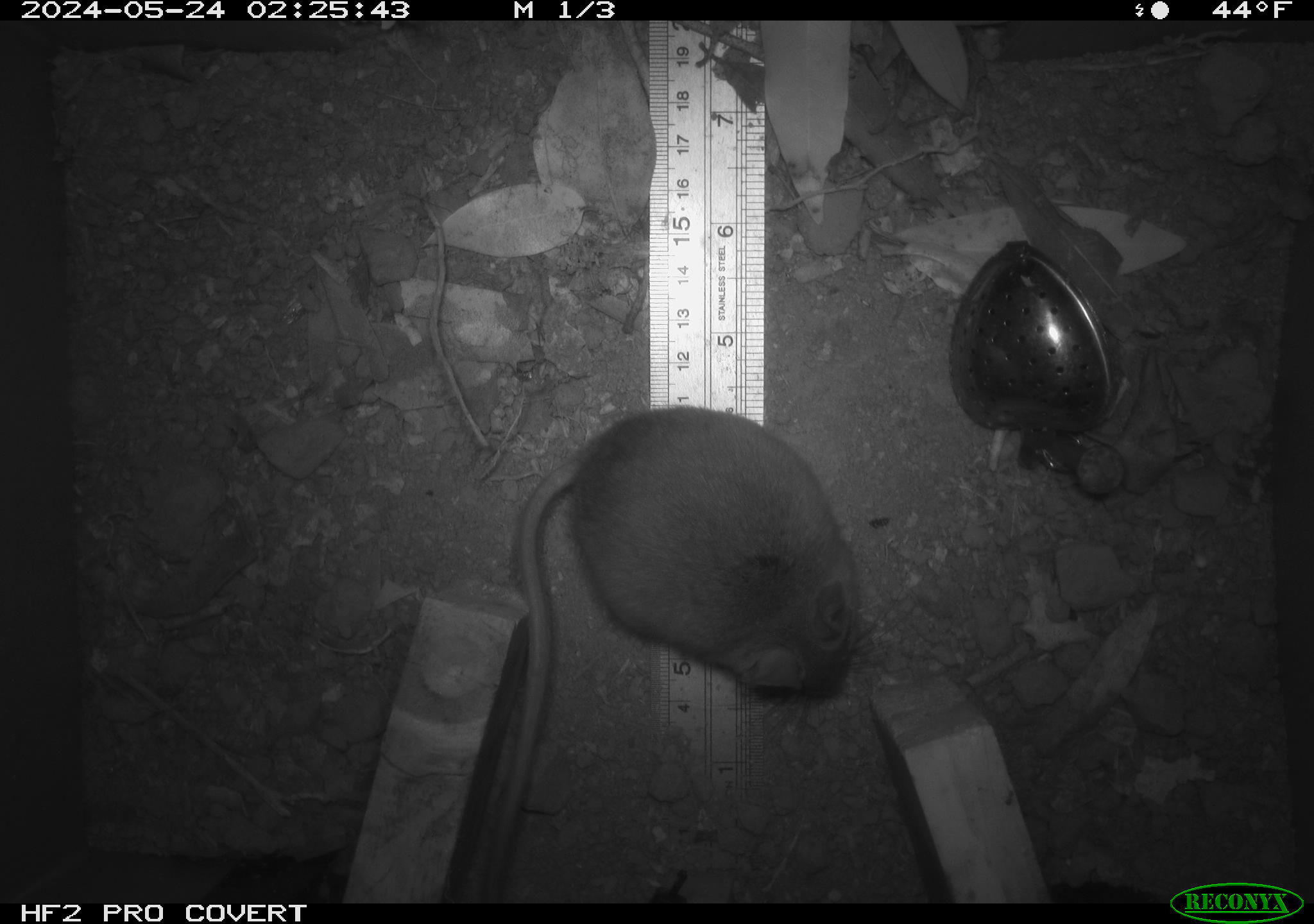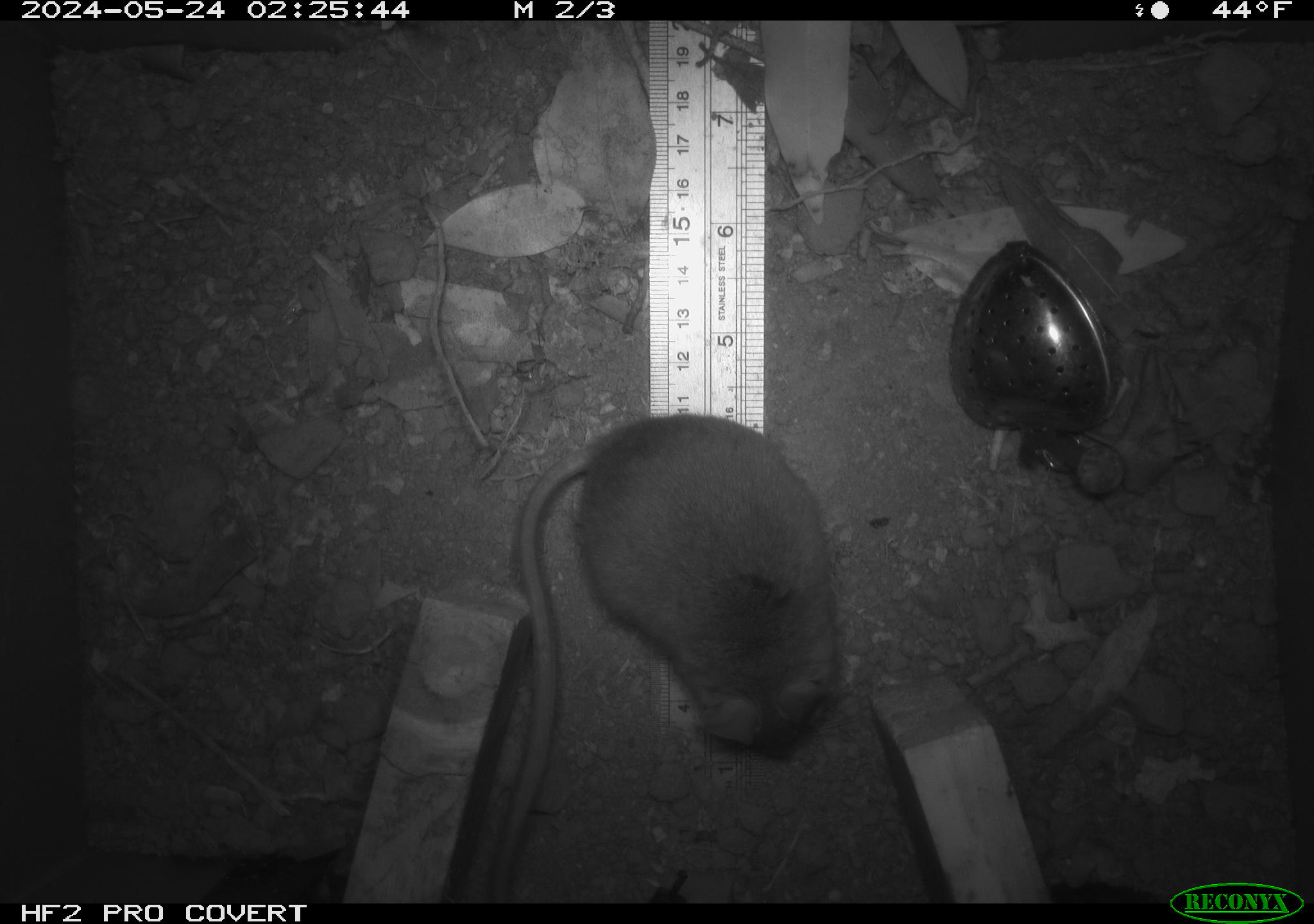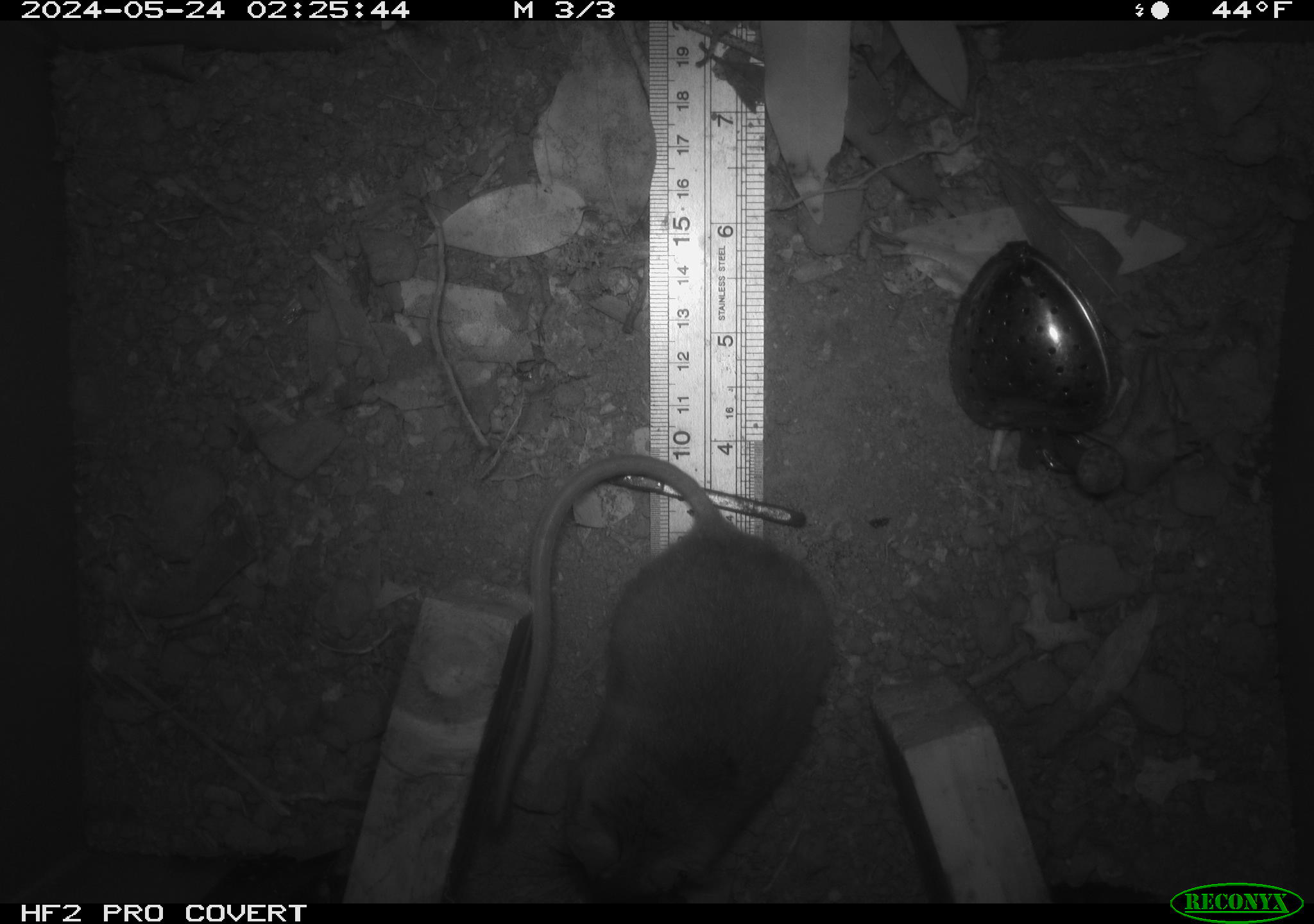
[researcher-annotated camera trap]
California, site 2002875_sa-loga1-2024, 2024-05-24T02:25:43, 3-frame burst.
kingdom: Animalia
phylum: Chordata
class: Mammalia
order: Rodentia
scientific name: Rodentia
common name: rodent